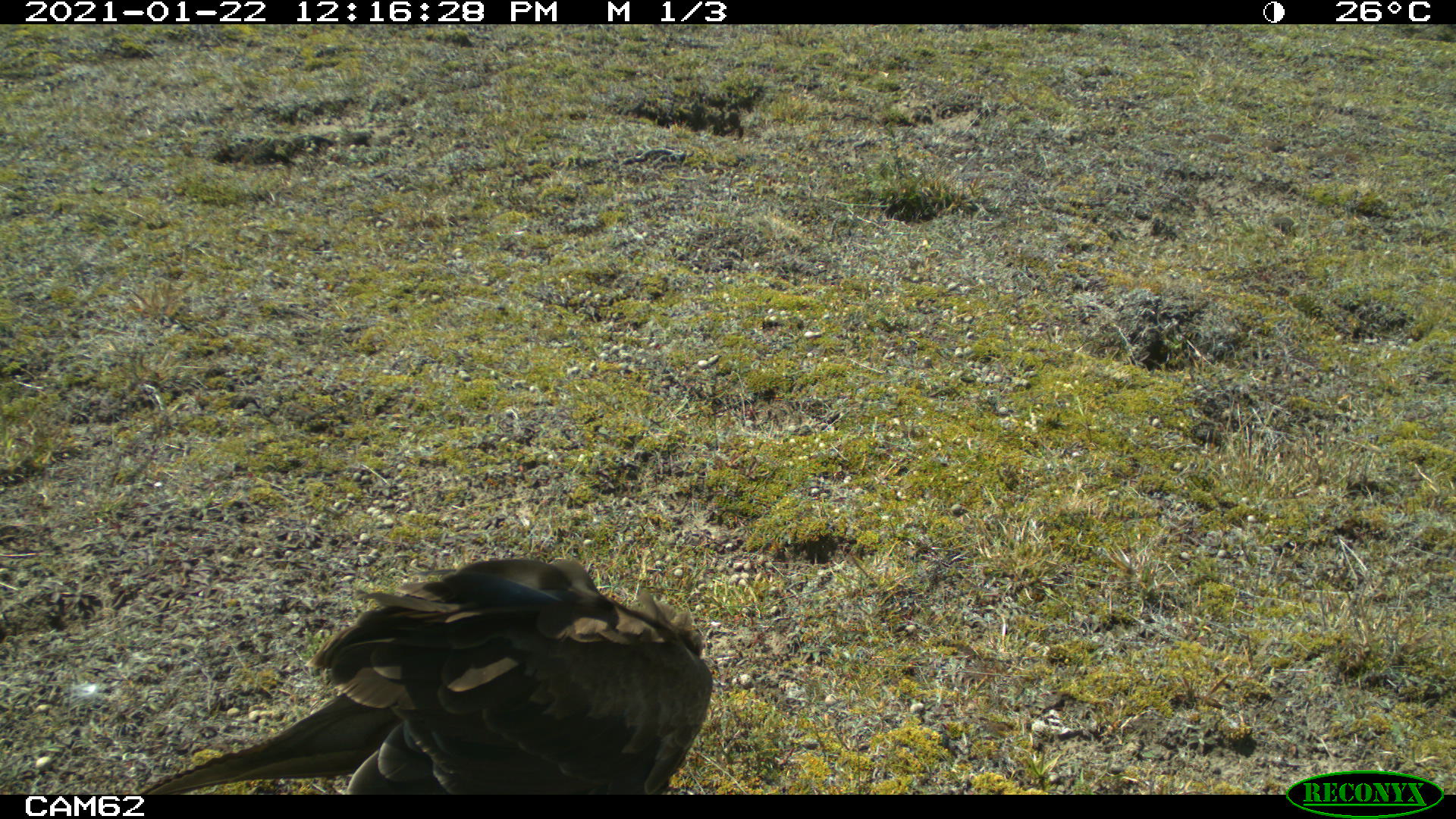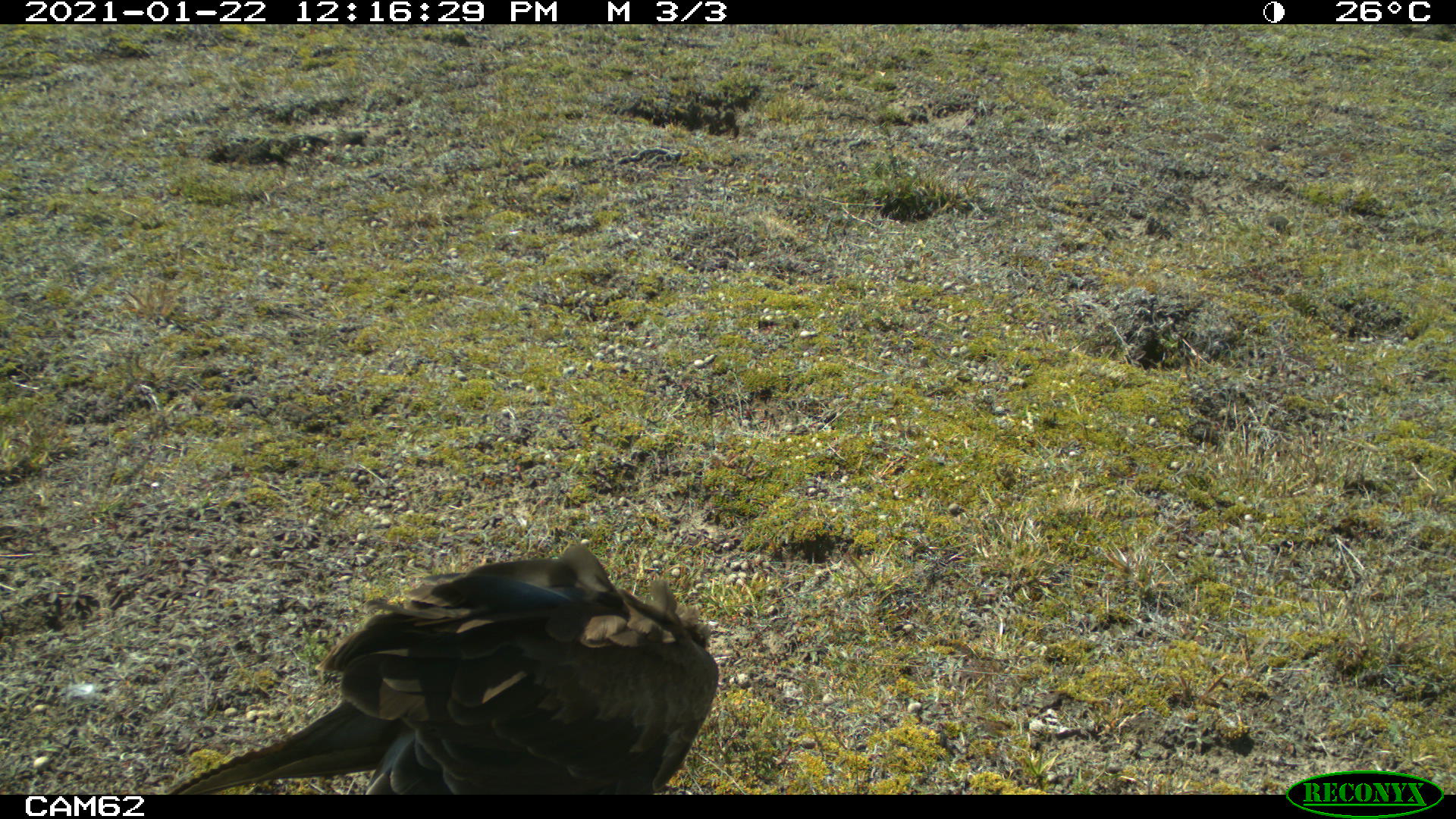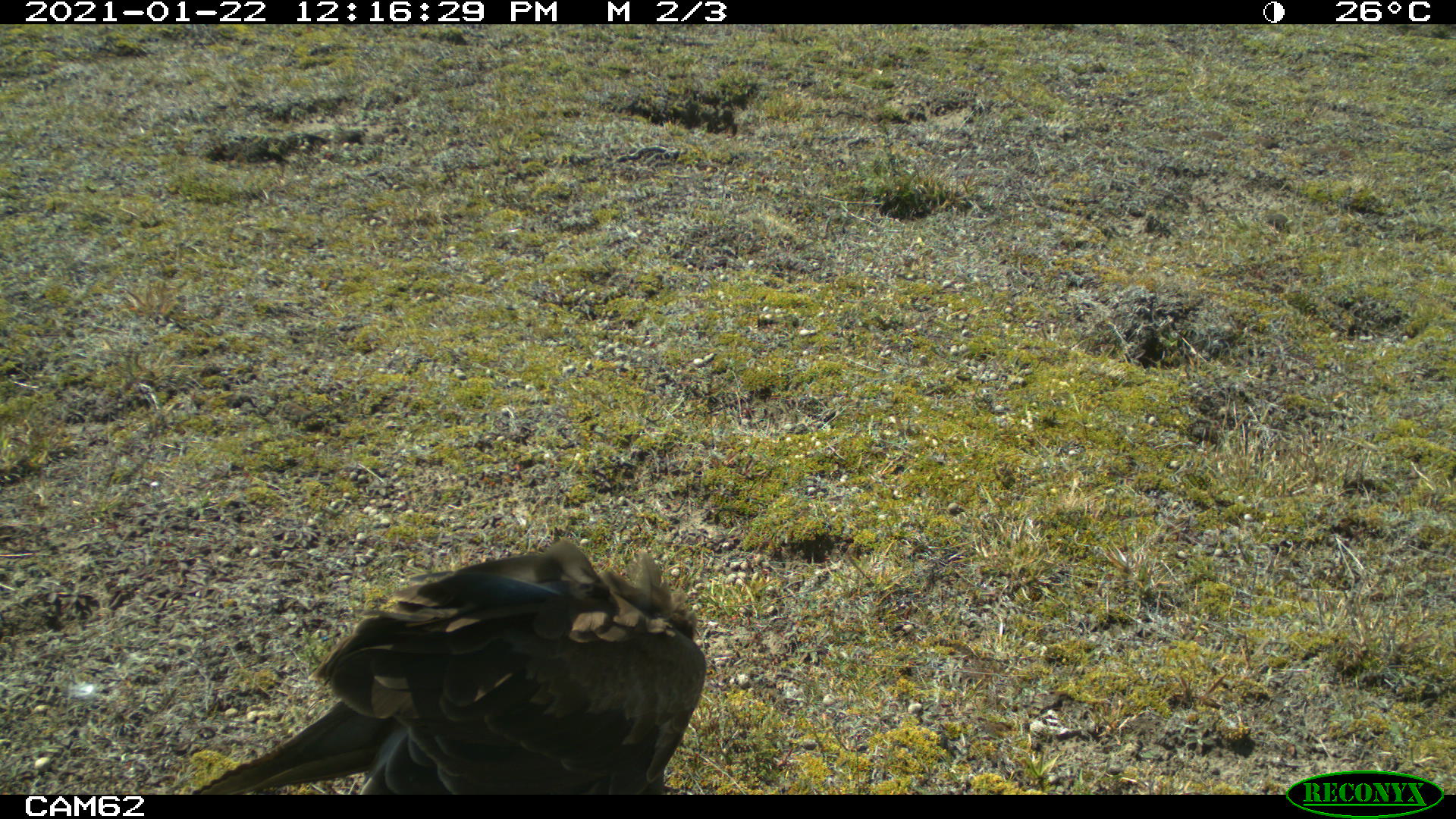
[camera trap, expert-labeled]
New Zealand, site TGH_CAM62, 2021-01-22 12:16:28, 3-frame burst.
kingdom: Animalia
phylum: Chordata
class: Aves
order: Accipitriformes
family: Accipitridae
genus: Circus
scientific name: Circus approximans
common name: swamp harrier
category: harrier